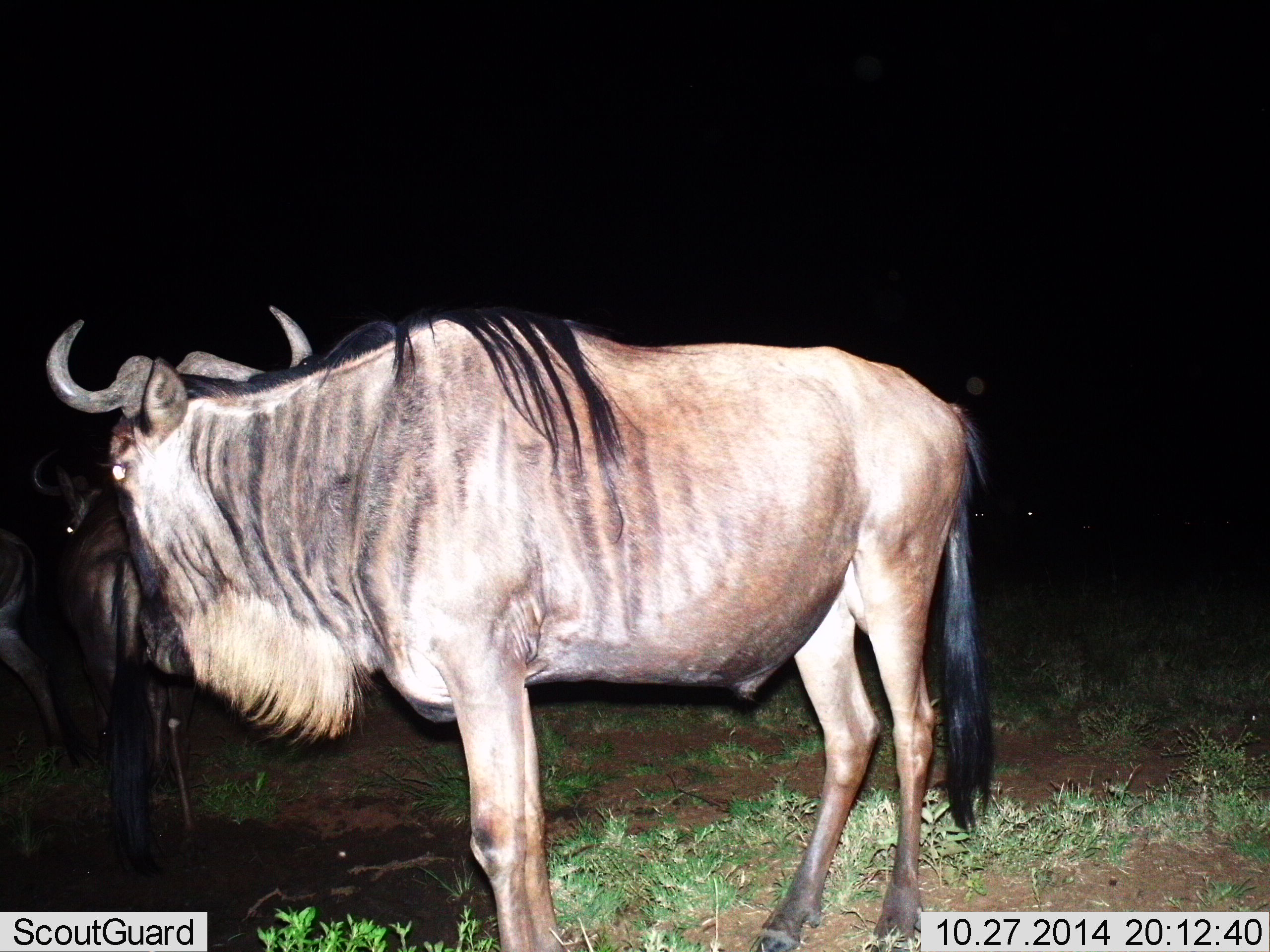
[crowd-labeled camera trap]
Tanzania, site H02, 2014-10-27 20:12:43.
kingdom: Animalia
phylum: Chordata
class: Mammalia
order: Artiodactyla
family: Bovidae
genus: Connochaetes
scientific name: Connochaetes taurinus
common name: blue wildebeest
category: wildebeest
Wildebeest (blue wildebeest) (Connochaetes taurinus), count 2. Behavior (volunteer vote fractions): standing 90%, resting 0%, moving 10%, interacting 0%. Young present (vote fraction): 0%. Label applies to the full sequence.